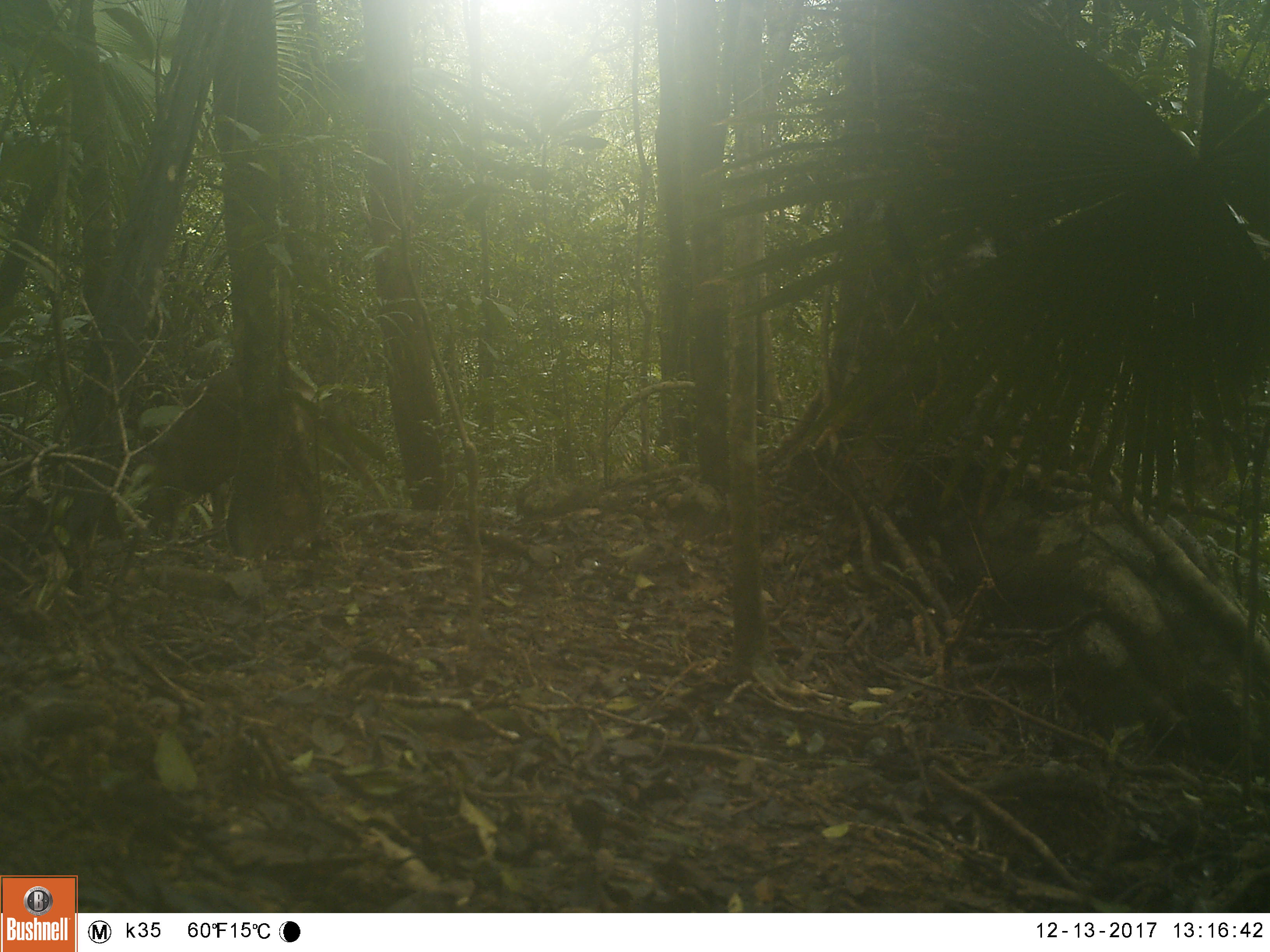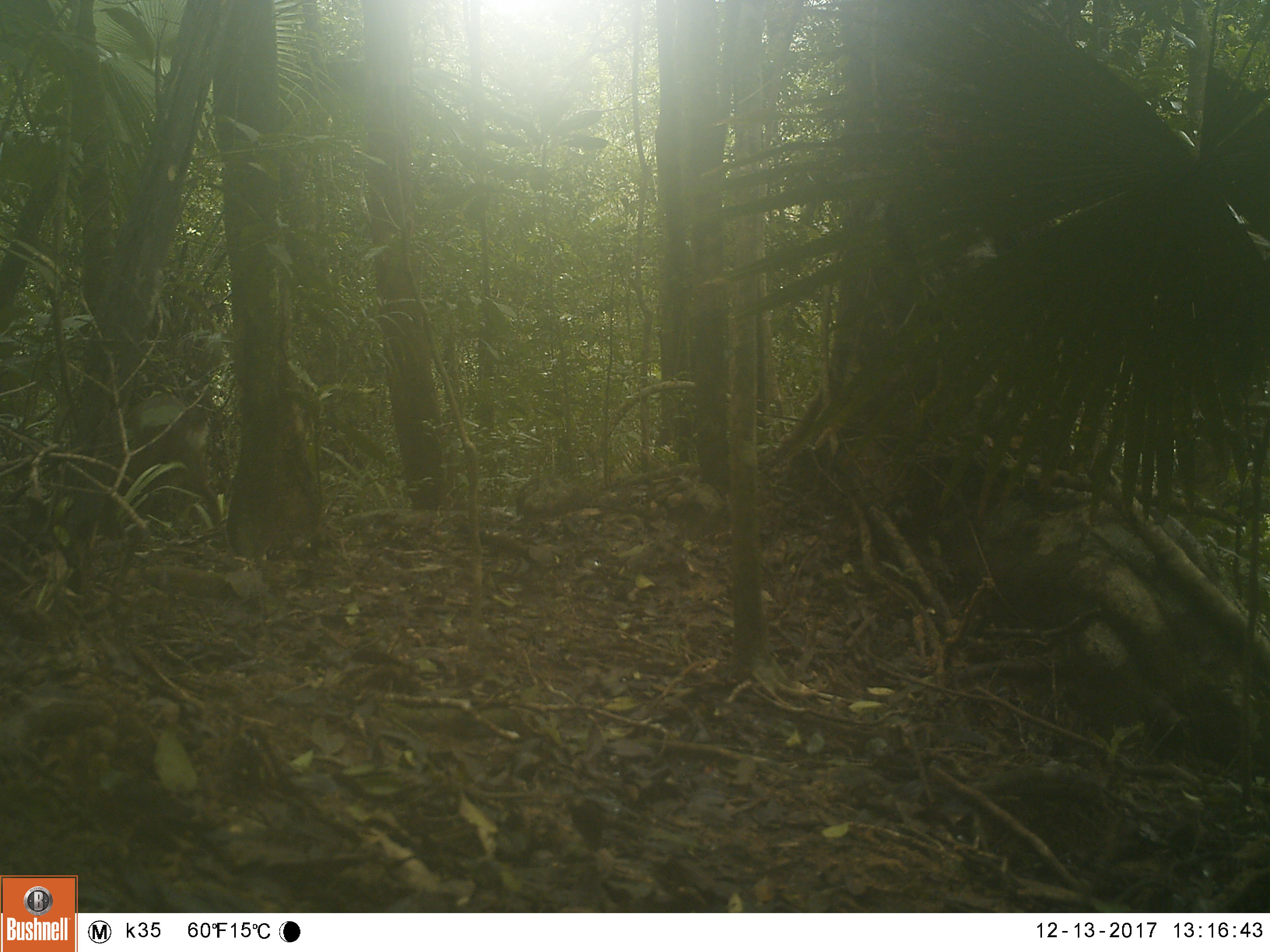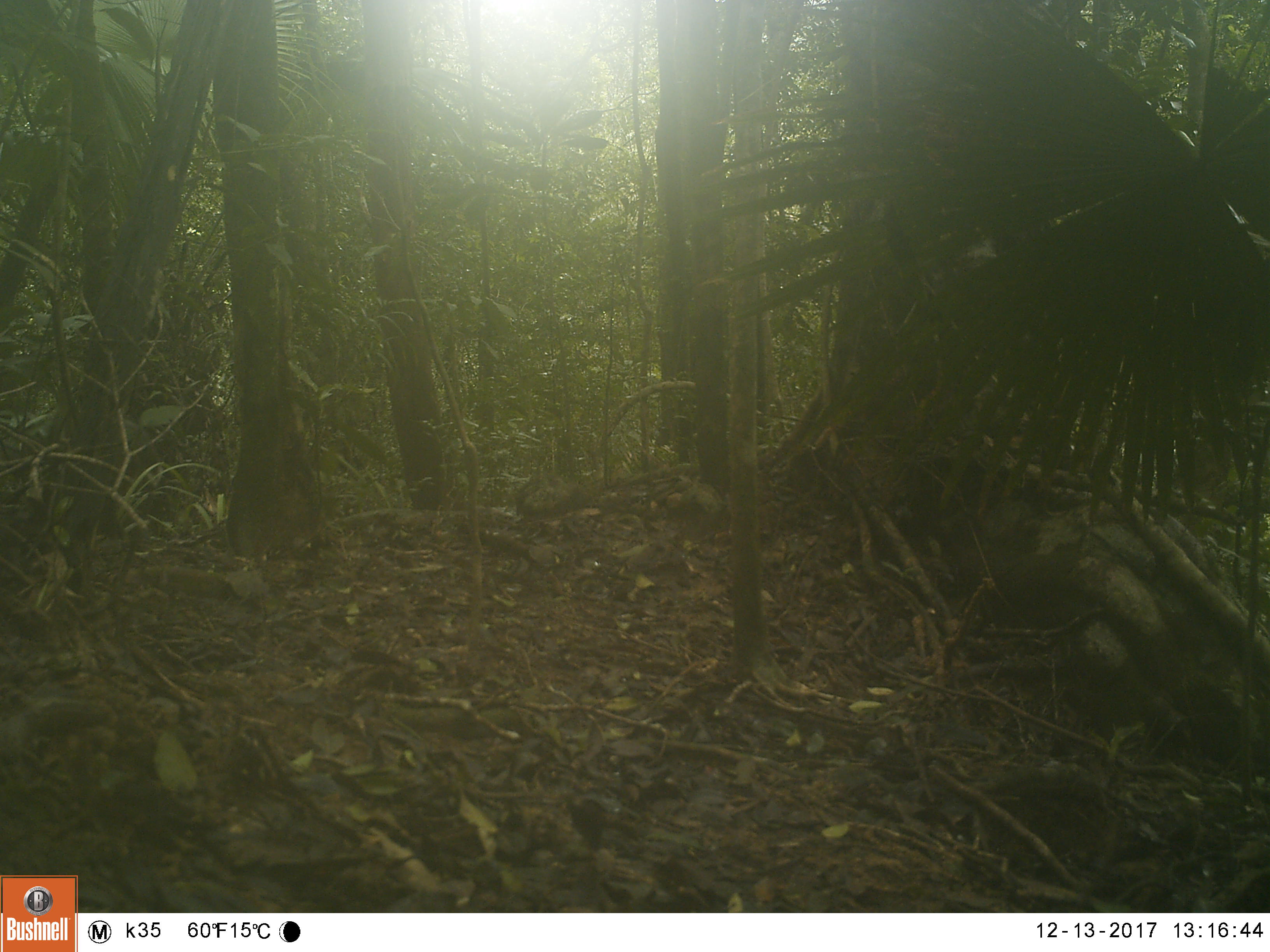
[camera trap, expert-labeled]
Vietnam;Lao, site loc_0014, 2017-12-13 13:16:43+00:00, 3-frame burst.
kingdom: Animalia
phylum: Chordata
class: Mammalia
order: Artiodactyla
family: Cervidae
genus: Muntiacus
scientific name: Muntiacus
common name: muntjacs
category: unidentified muntjac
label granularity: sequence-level